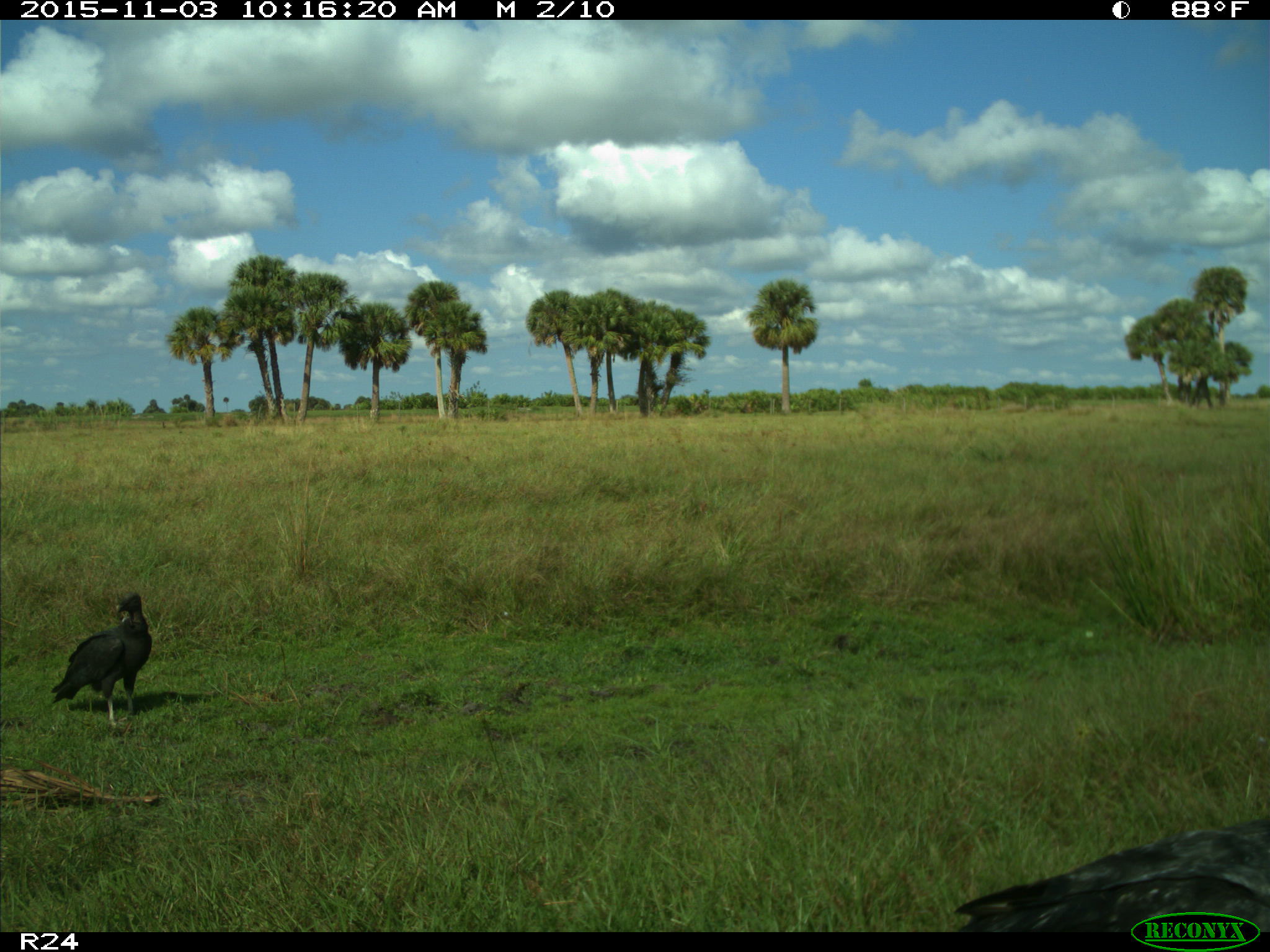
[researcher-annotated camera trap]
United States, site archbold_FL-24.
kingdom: Animalia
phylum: Chordata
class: Aves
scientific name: Aves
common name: birds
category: unidentified bird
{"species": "unidentified bird (birds) (Aves)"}